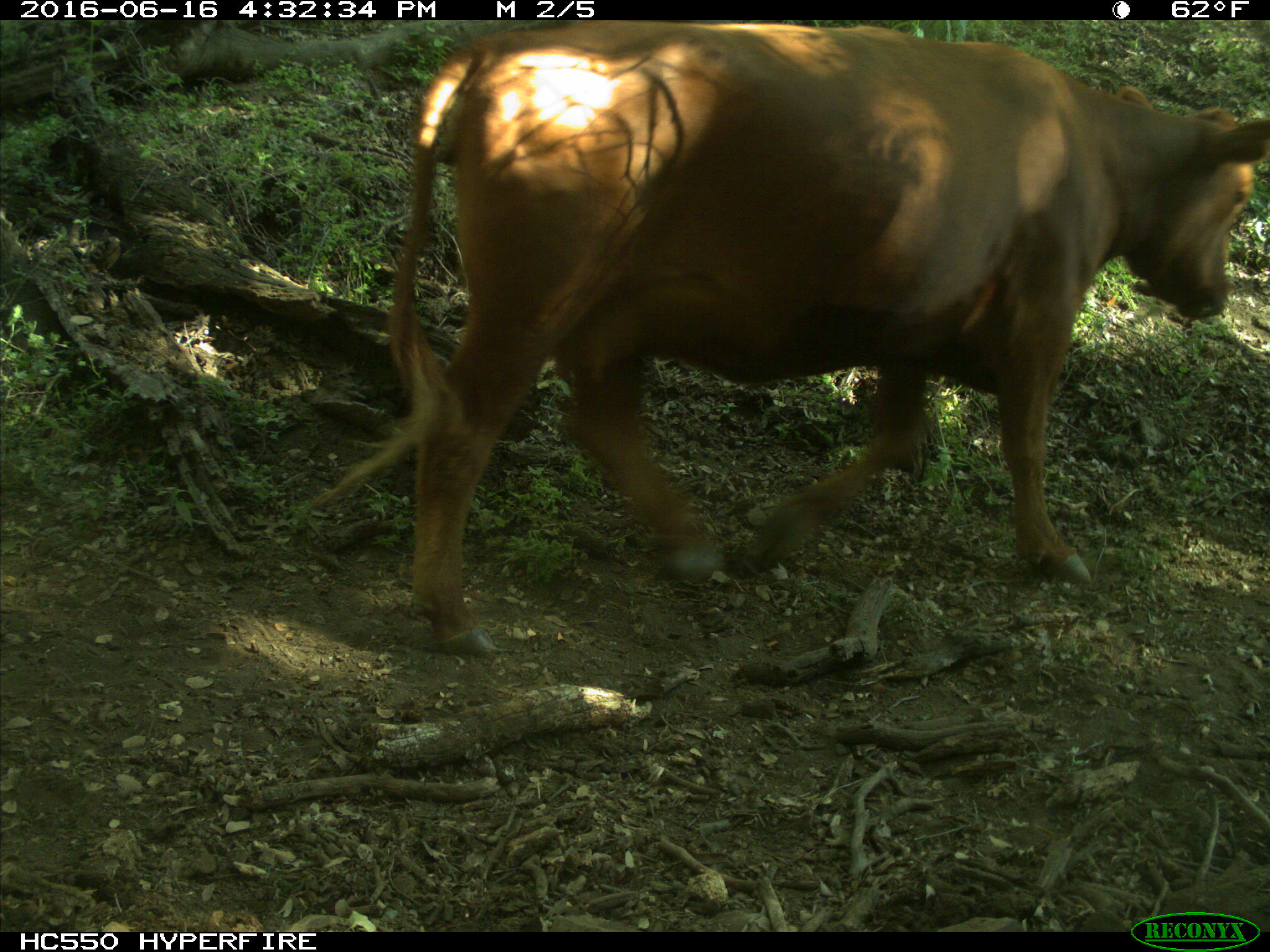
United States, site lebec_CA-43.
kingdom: Animalia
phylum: Chordata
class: Mammalia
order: Artiodactyla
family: Bovidae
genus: Bos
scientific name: Bos taurus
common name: domestic cow